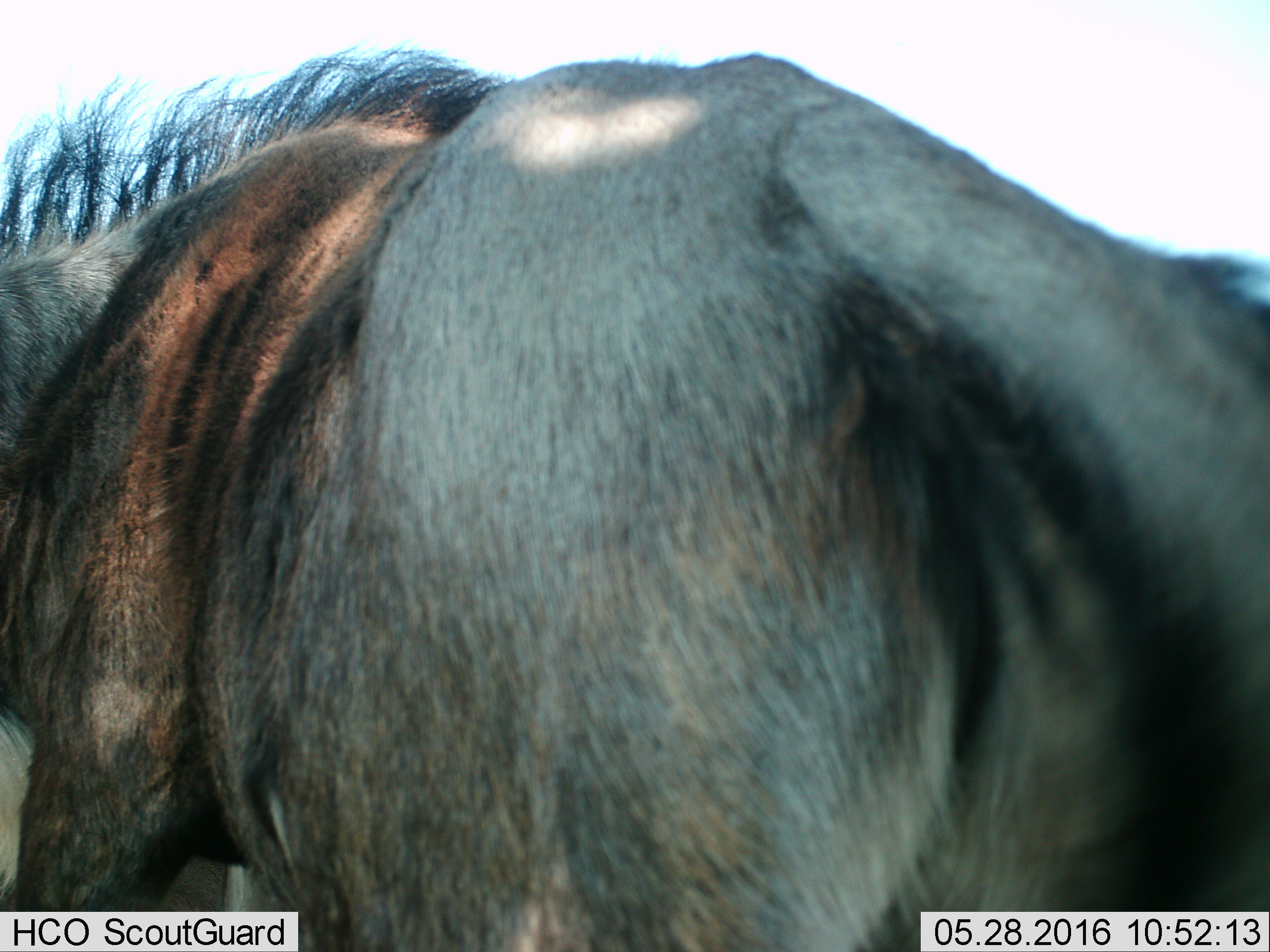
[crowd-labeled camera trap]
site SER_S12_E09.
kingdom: Animalia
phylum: Chordata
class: Mammalia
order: Artiodactyla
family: Bovidae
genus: Connochaetes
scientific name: Connochaetes taurinus taurinus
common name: blue wildebeest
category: wildebeestblue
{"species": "wildebeestblue (blue wildebeest) (Connochaetes taurinus taurinus)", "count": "1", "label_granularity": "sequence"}